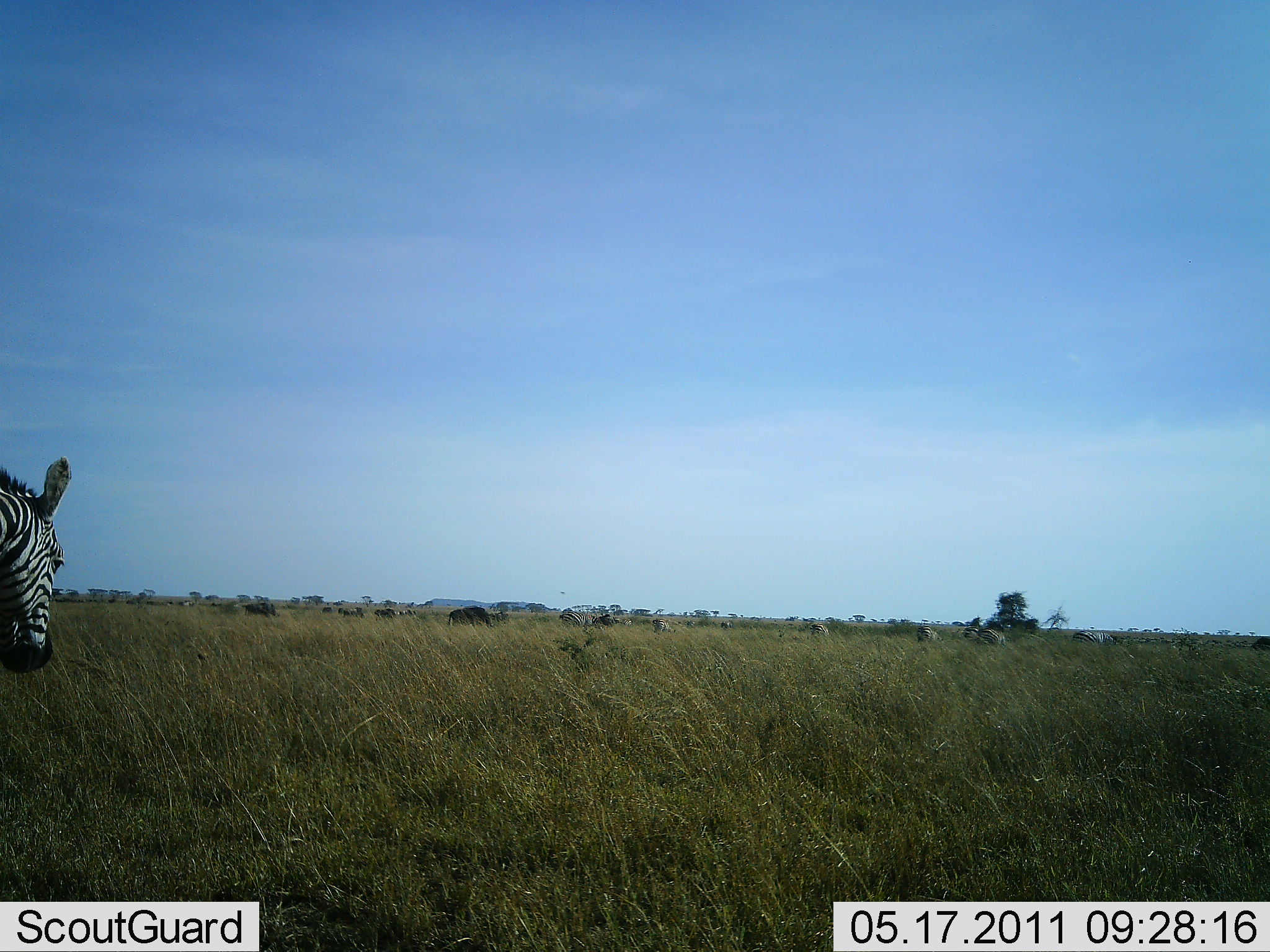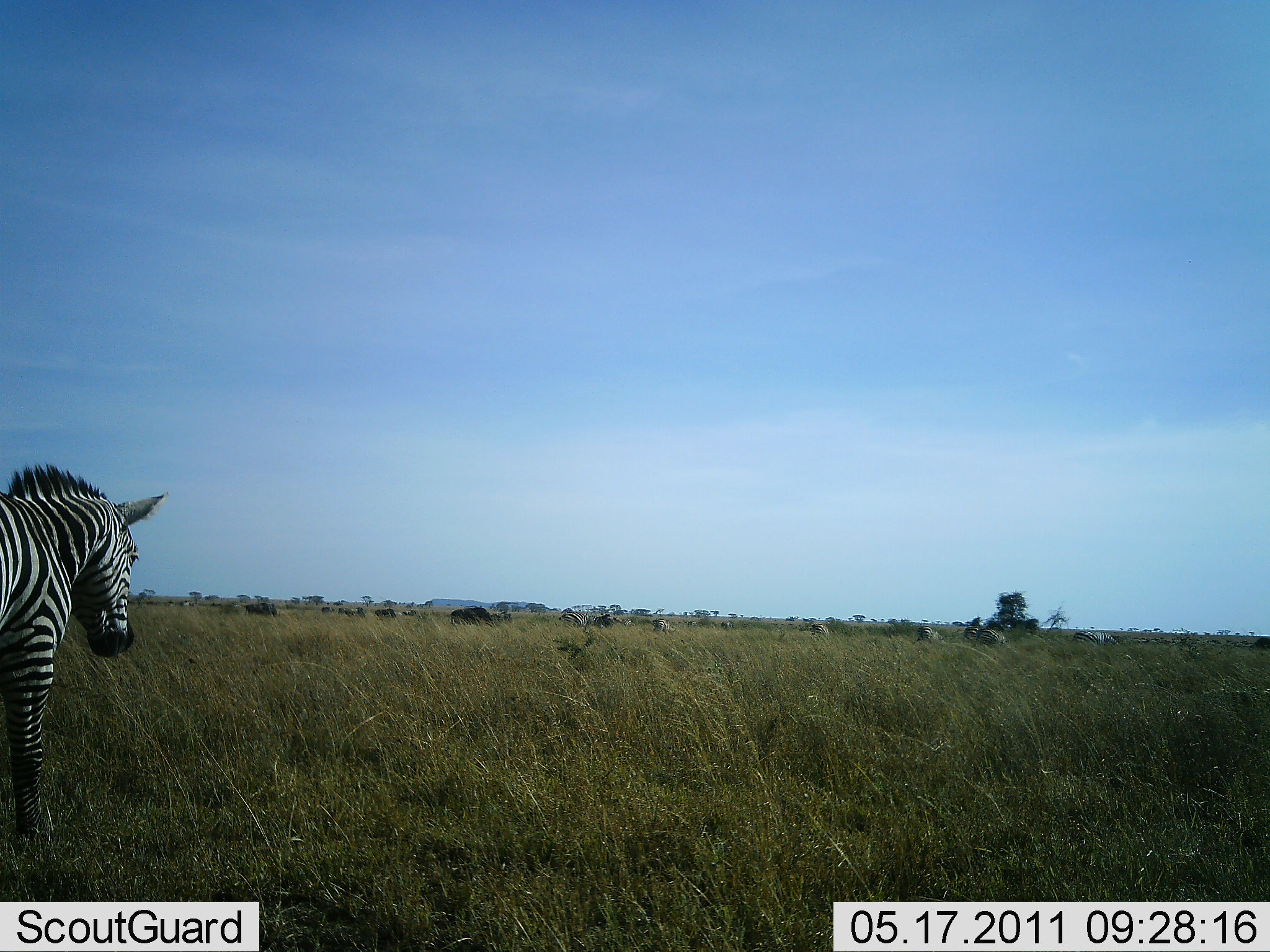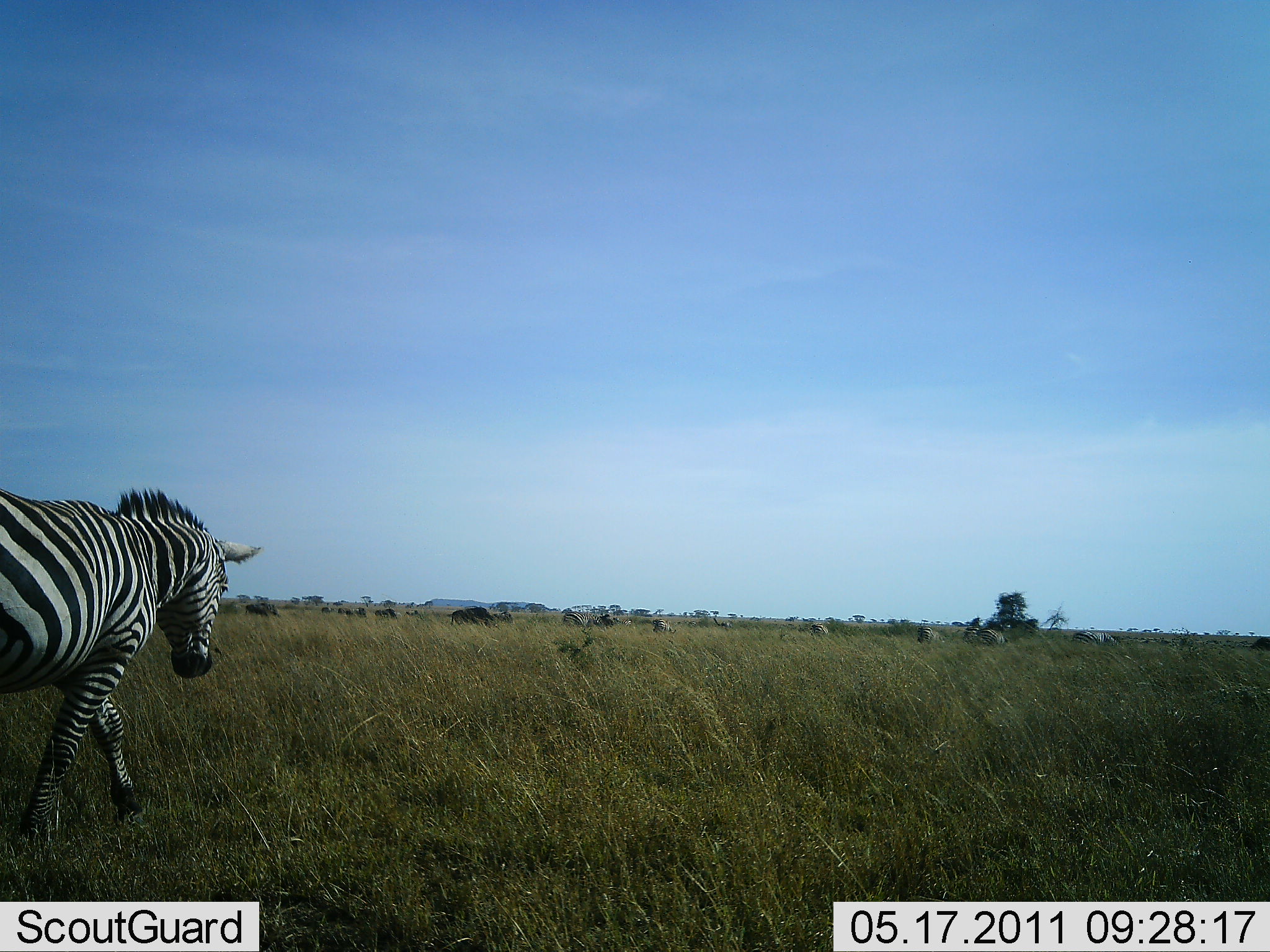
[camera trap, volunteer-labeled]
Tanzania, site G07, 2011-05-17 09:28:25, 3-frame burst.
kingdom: Animalia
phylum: Chordata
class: Mammalia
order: Perissodactyla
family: Equidae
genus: Equus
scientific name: Equus quagga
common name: plains zebra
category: zebra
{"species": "zebra (plains zebra) (Equus quagga)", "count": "1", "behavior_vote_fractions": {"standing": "9%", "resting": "0%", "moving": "100%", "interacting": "0%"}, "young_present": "0%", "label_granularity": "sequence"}